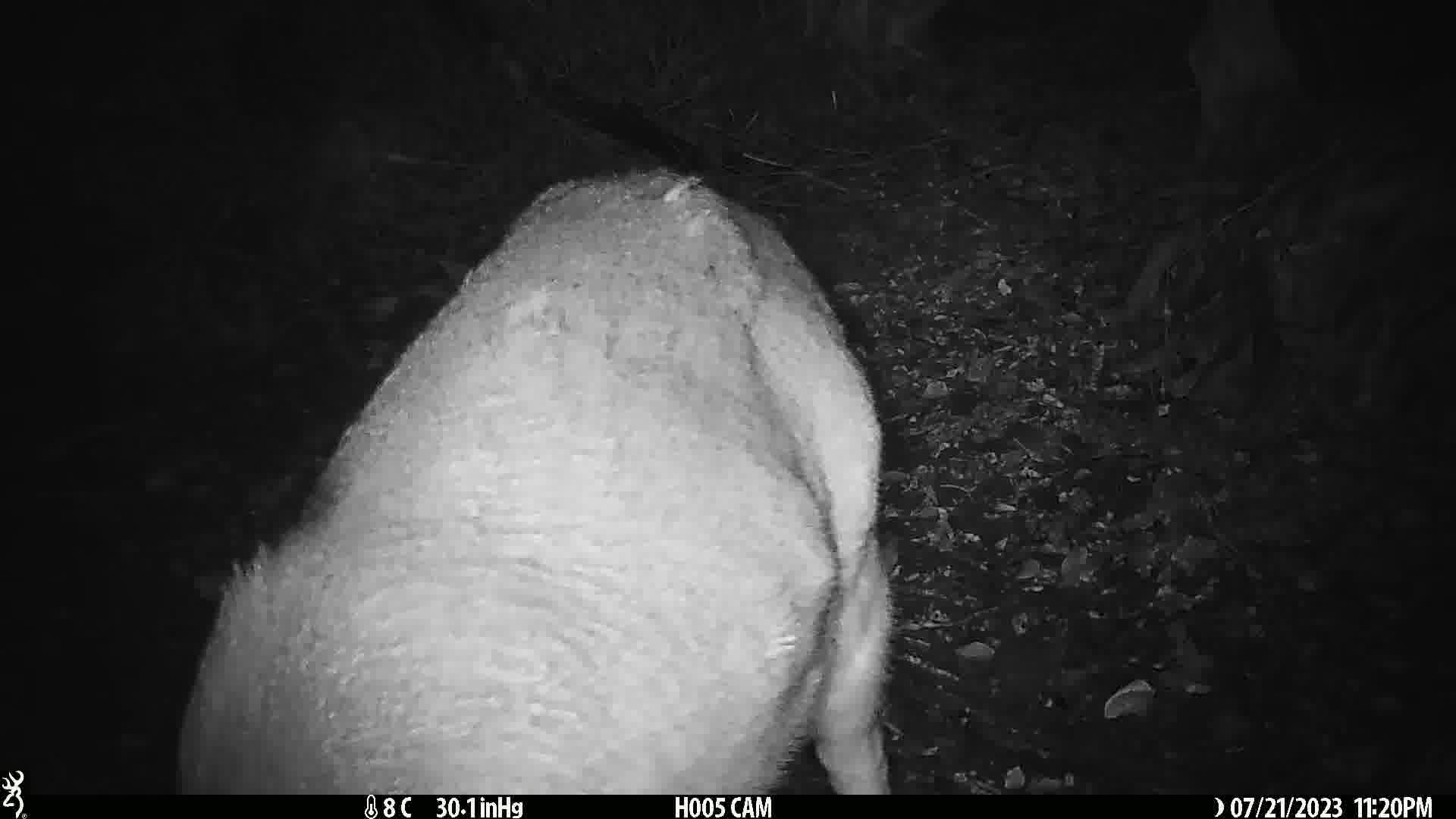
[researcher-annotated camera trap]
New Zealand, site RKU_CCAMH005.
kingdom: Animalia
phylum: Chordata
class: Mammalia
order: Artiodactyla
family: Cervidae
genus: Odocoileus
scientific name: Odocoileus virginianus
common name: white-tailed deer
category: white tailed deer